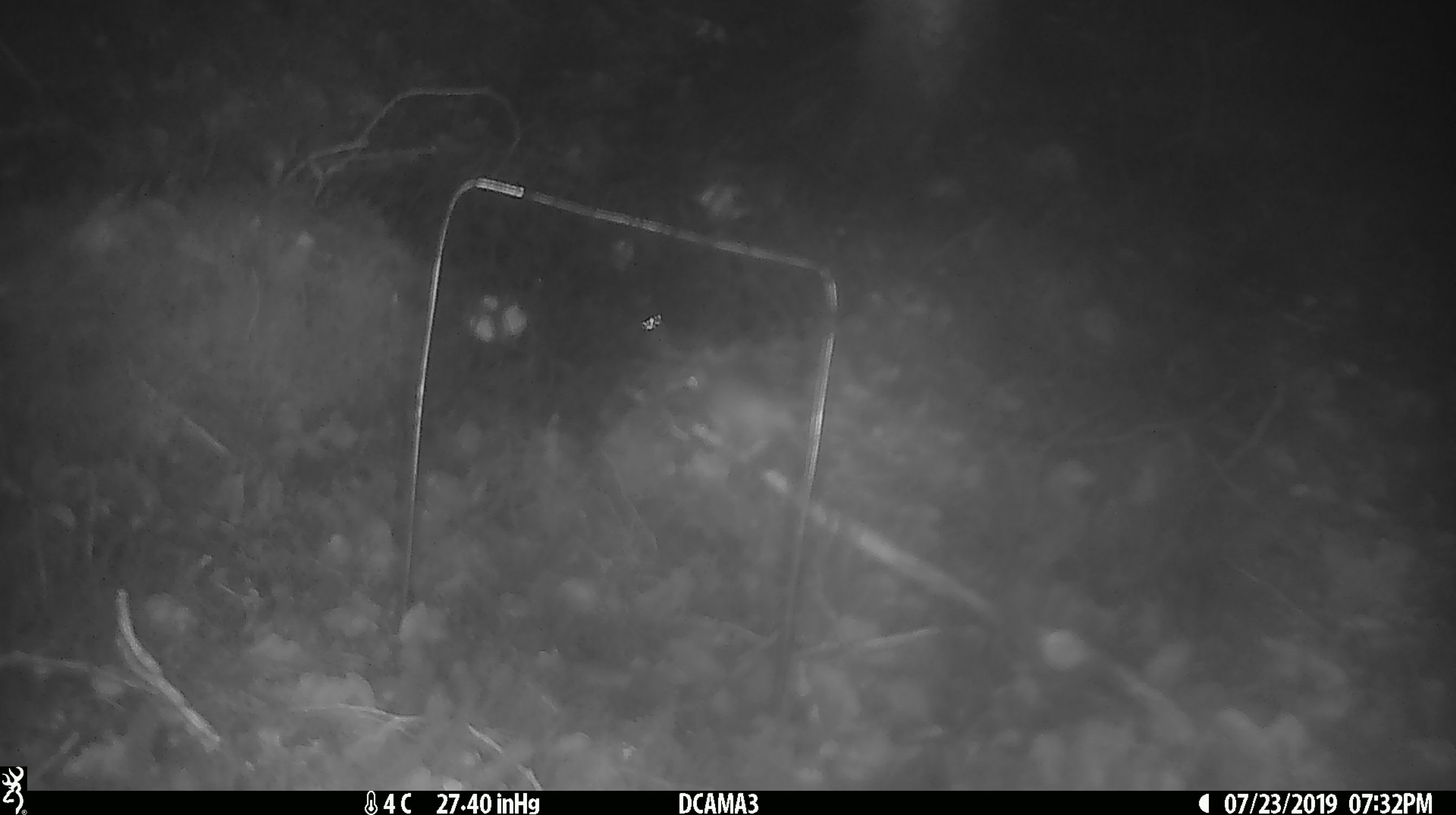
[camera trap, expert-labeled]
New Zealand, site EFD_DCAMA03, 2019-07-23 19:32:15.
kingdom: Animalia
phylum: Chordata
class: Mammalia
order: Rodentia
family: Muridae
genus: Mus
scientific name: Mus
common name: mouse